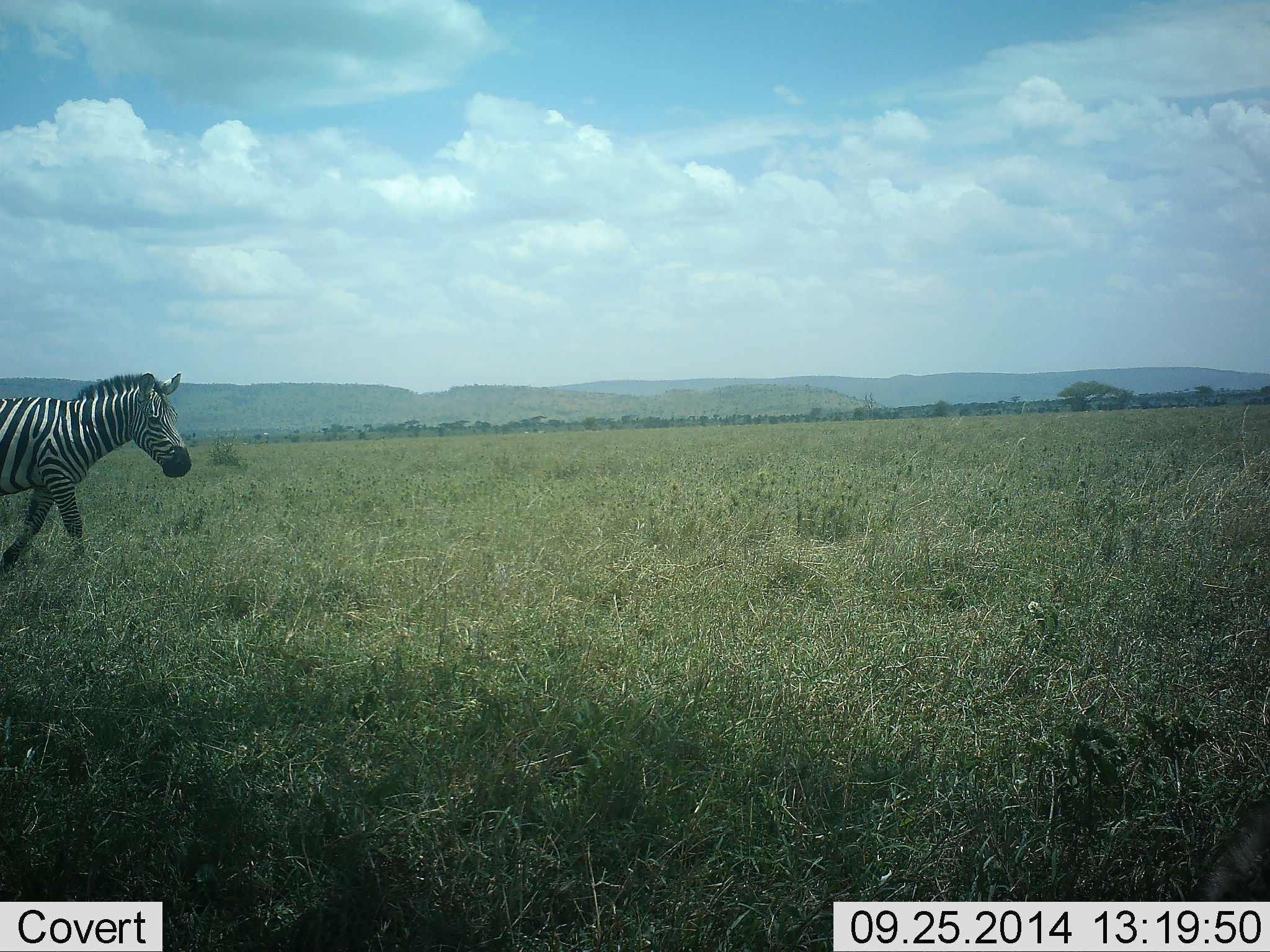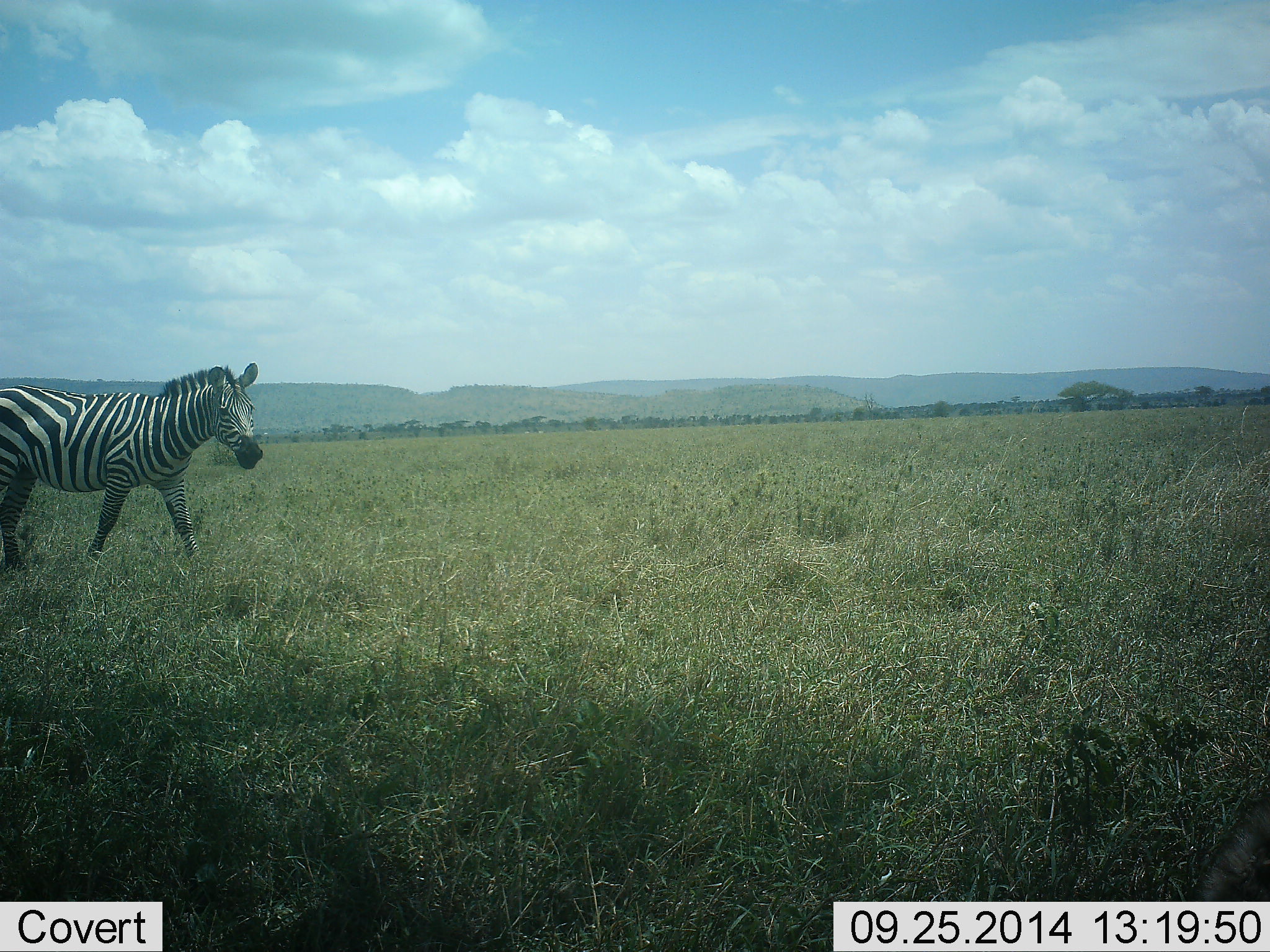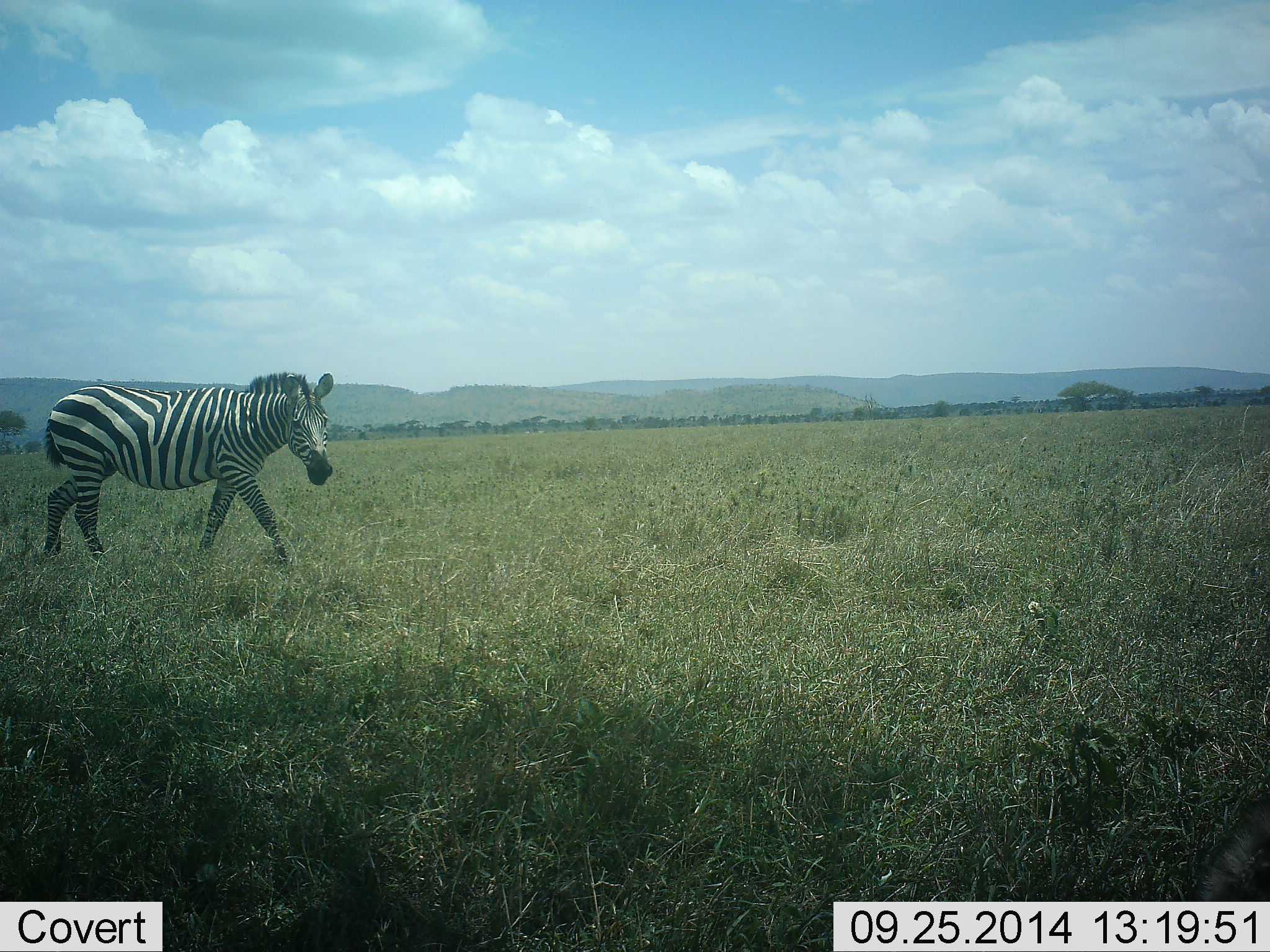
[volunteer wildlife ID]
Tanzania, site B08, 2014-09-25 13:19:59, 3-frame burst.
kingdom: Animalia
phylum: Chordata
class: Mammalia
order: Perissodactyla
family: Equidae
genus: Equus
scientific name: Equus quagga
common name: plains zebra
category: zebra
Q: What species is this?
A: Zebra (plains zebra) (Equus quagga).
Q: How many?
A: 1.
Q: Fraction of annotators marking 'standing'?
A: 10%.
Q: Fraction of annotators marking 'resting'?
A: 0%.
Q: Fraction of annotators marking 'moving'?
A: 100%.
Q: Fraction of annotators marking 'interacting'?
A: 0%.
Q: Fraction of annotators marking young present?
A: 0%.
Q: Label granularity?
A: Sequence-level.